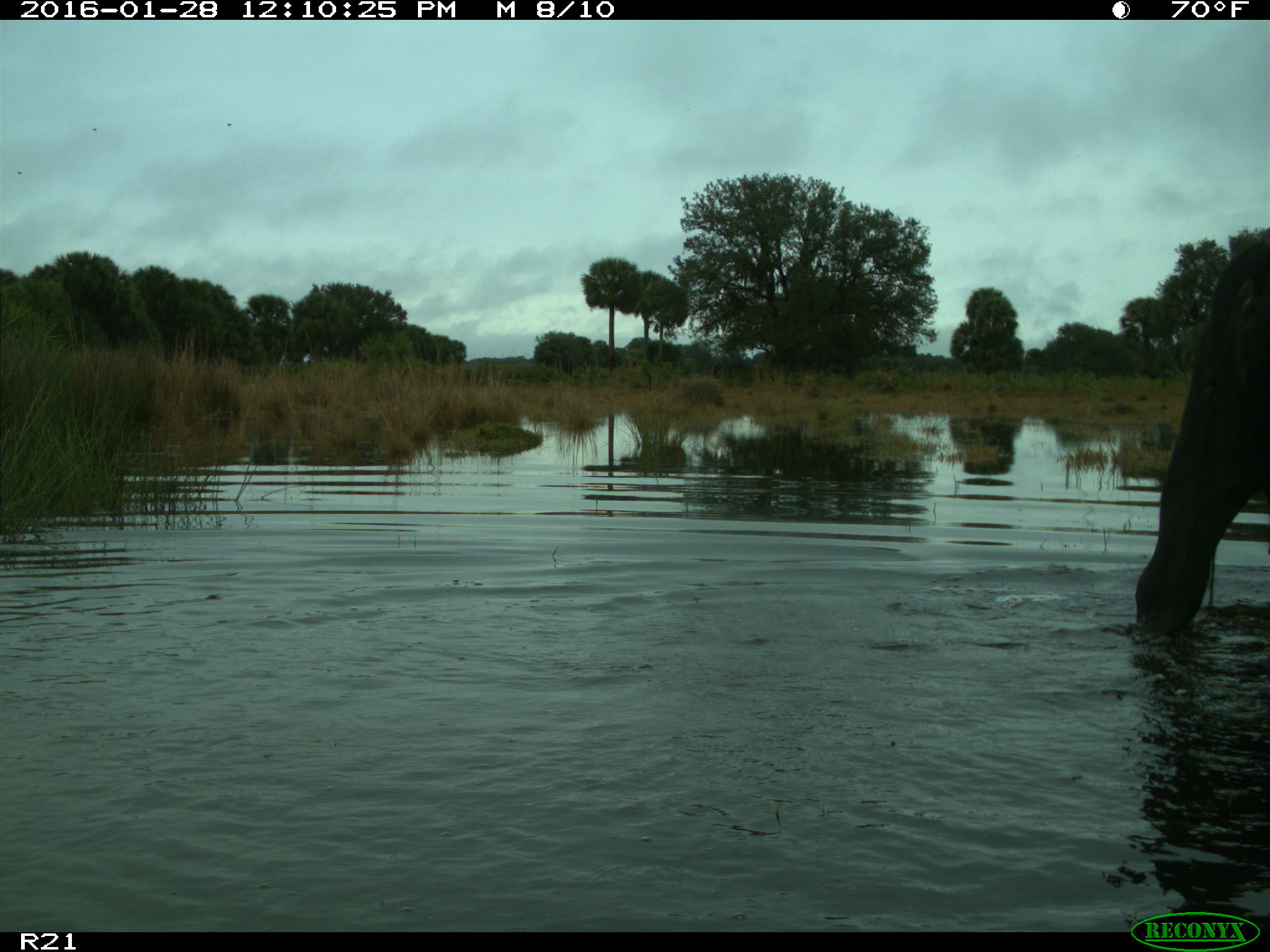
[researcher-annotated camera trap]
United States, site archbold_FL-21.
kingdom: Animalia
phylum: Chordata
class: Mammalia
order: Artiodactyla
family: Bovidae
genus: Bos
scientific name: Bos taurus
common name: domestic cow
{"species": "Bos taurus (domestic cow)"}